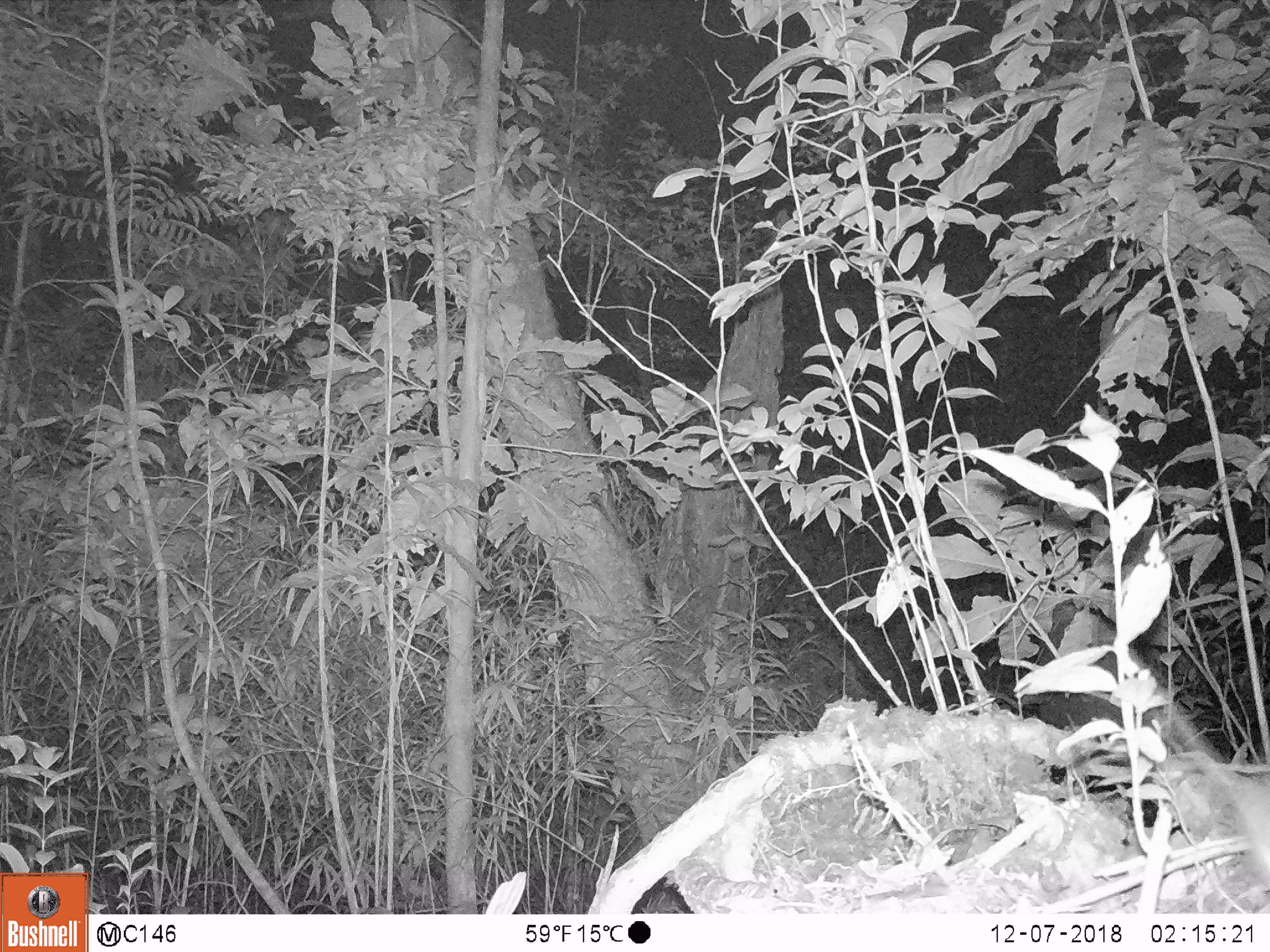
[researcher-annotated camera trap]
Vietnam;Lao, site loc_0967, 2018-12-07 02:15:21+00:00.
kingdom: Animalia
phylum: Chordata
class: Mammalia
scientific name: Mammalia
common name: mammal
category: unidentified small mammal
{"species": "unidentified small mammal (mammal) (Mammalia)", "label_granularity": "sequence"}